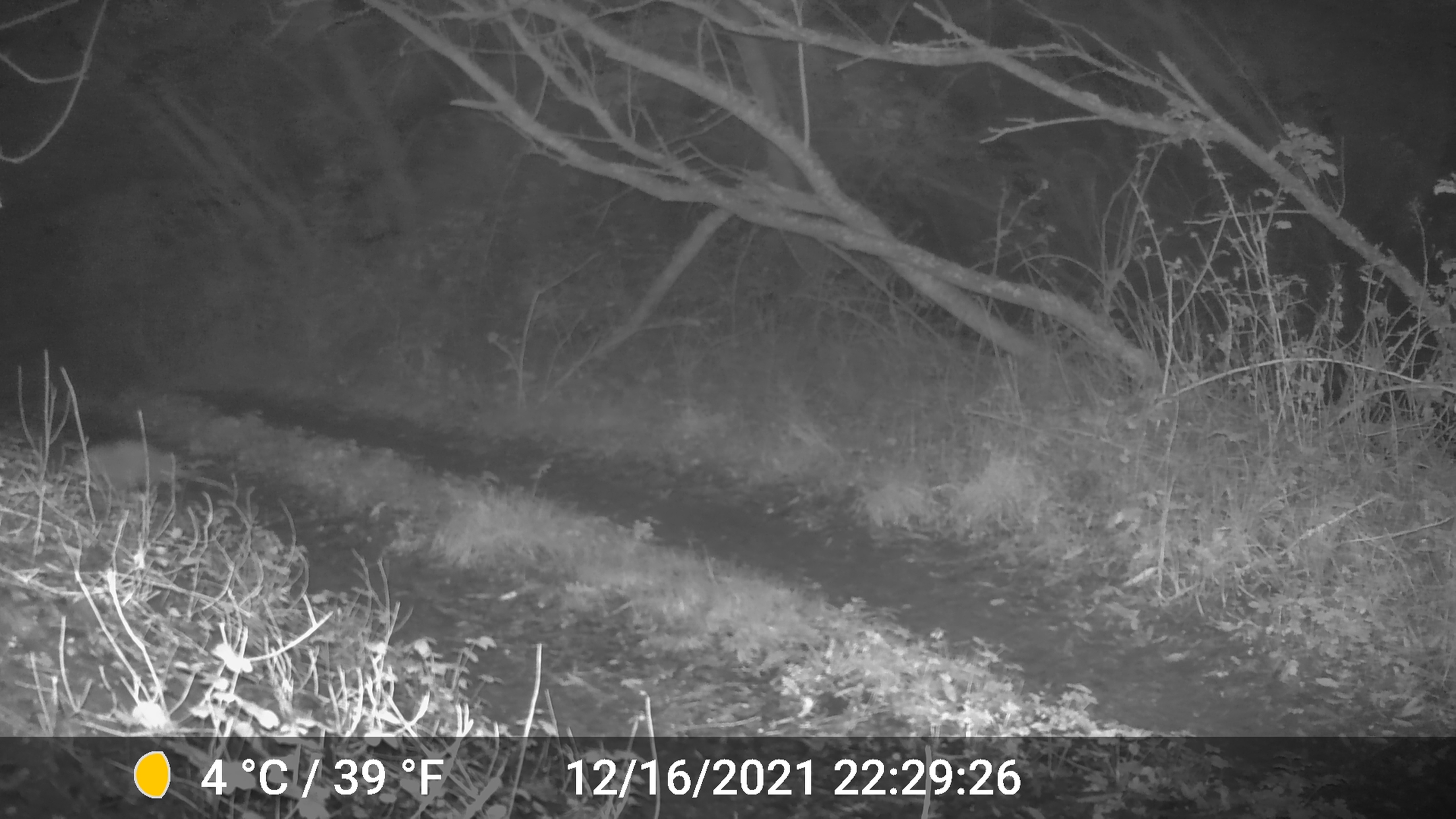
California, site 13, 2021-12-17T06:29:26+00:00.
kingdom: Animalia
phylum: Chordata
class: Mammalia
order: Didelphimorphia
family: Didelphidae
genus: Didelphis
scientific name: Didelphis virginiana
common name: virginia opossum